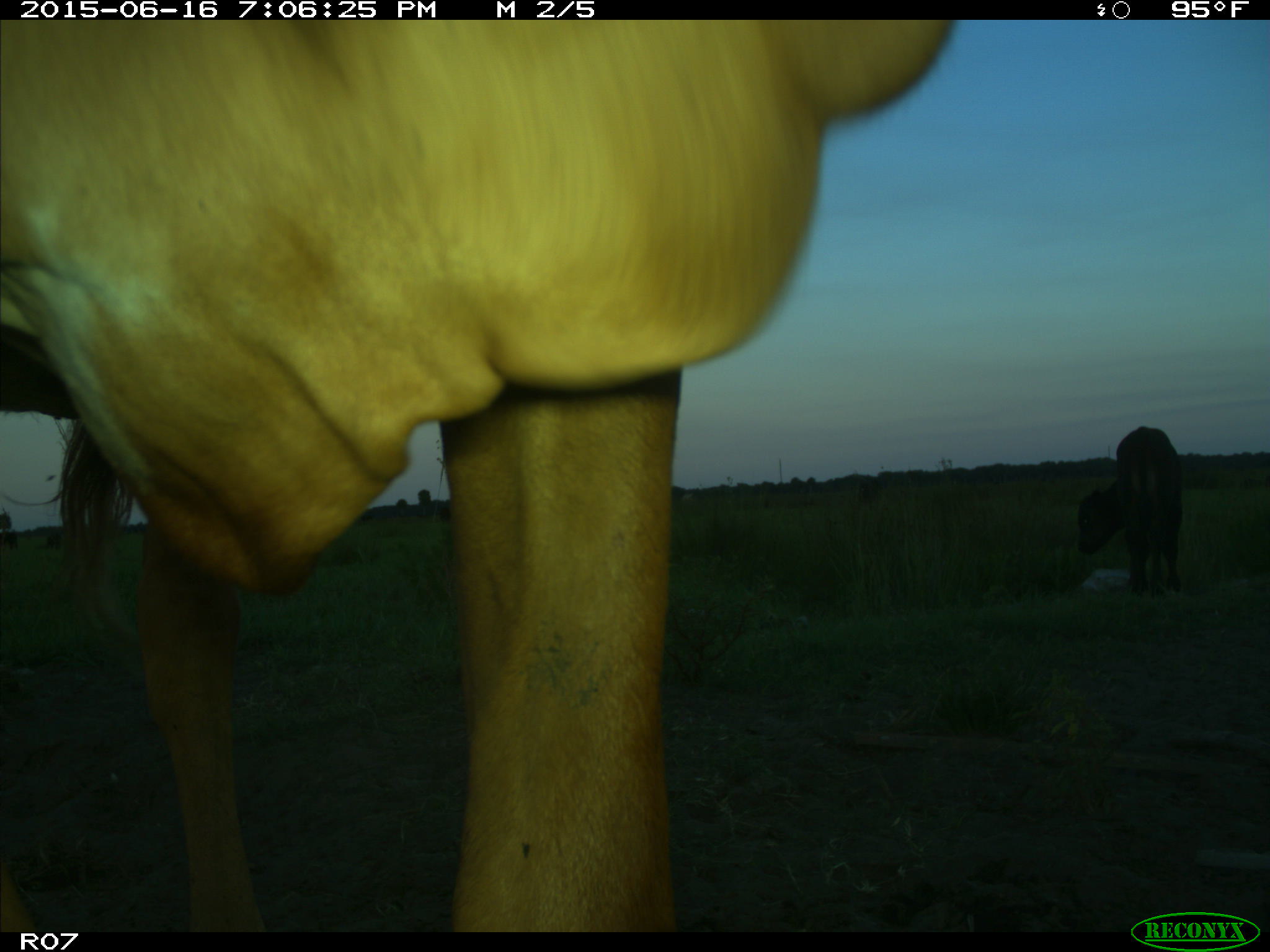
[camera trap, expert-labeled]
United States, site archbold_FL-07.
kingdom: Animalia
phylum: Chordata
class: Mammalia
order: Artiodactyla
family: Bovidae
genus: Bos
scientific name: Bos taurus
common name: domestic cow